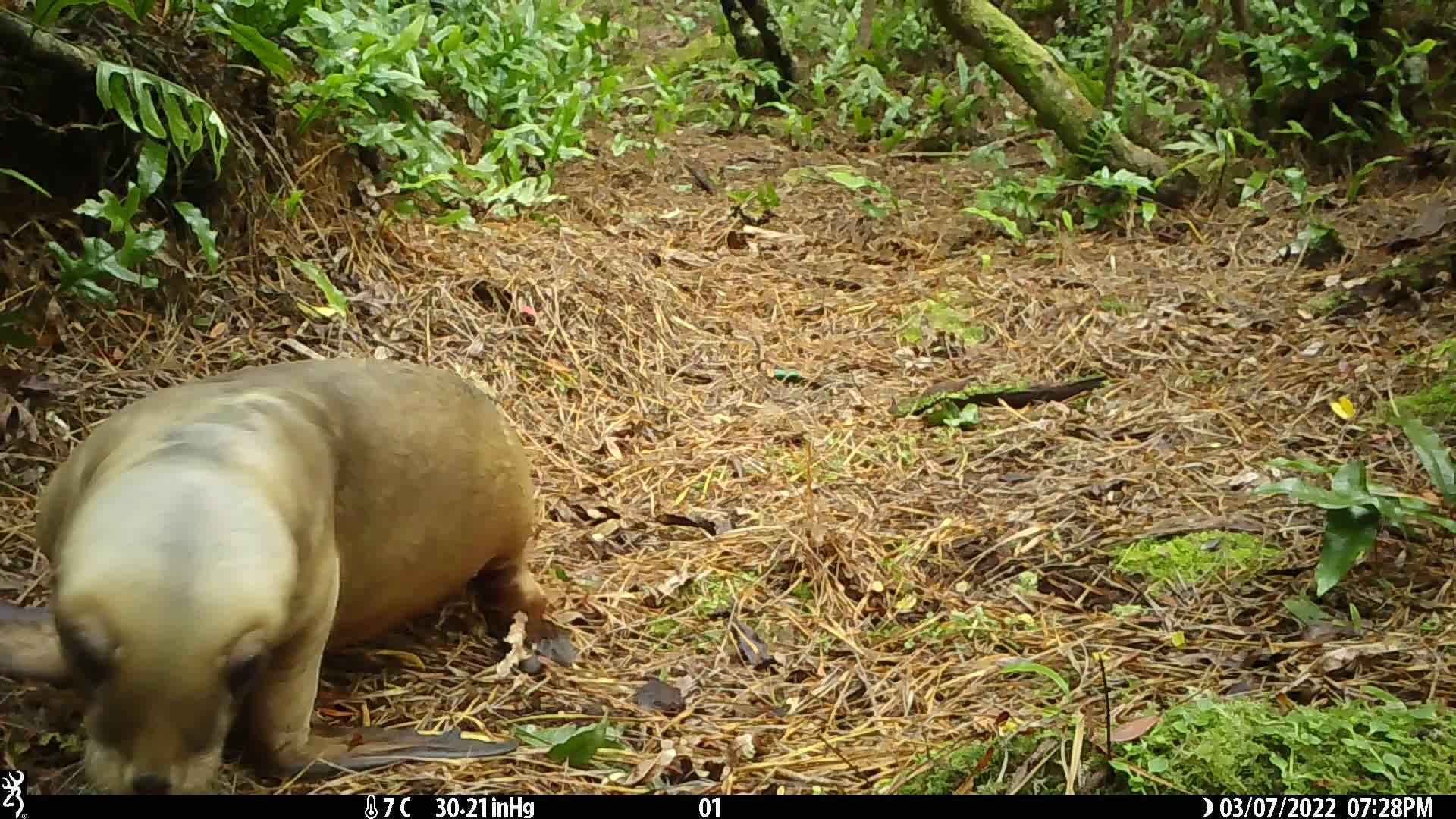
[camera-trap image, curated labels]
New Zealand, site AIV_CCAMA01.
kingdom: Animalia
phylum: Chordata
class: Mammalia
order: Carnivora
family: Otariidae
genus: Phocarctos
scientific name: Phocarctos hookeri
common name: new zealand sea lion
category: sealion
Sealion (new zealand sea lion) (Phocarctos hookeri).